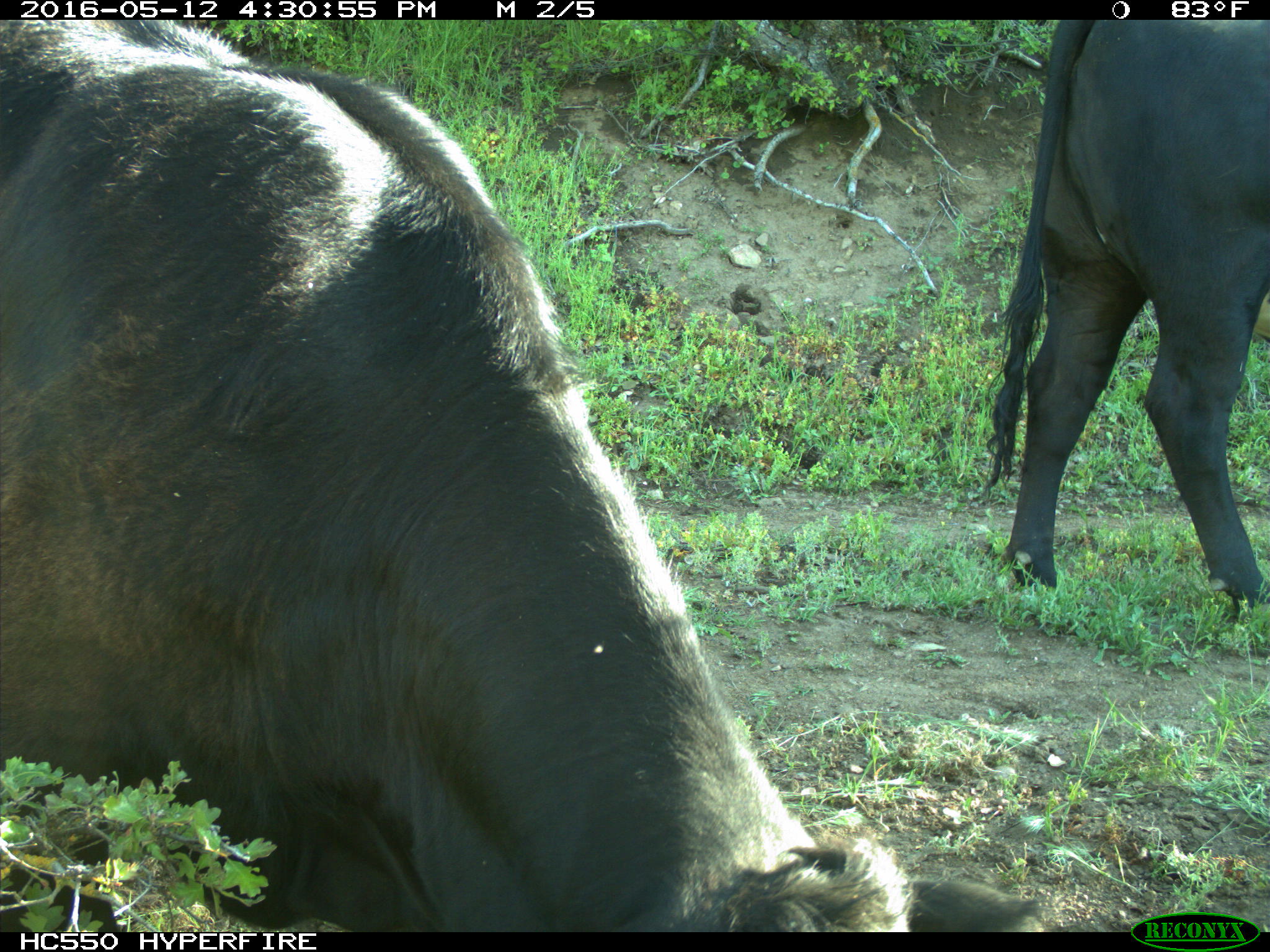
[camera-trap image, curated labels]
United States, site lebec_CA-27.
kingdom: Animalia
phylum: Chordata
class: Mammalia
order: Artiodactyla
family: Bovidae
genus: Bos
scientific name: Bos taurus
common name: domestic cow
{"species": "Bos taurus (domestic cow)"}